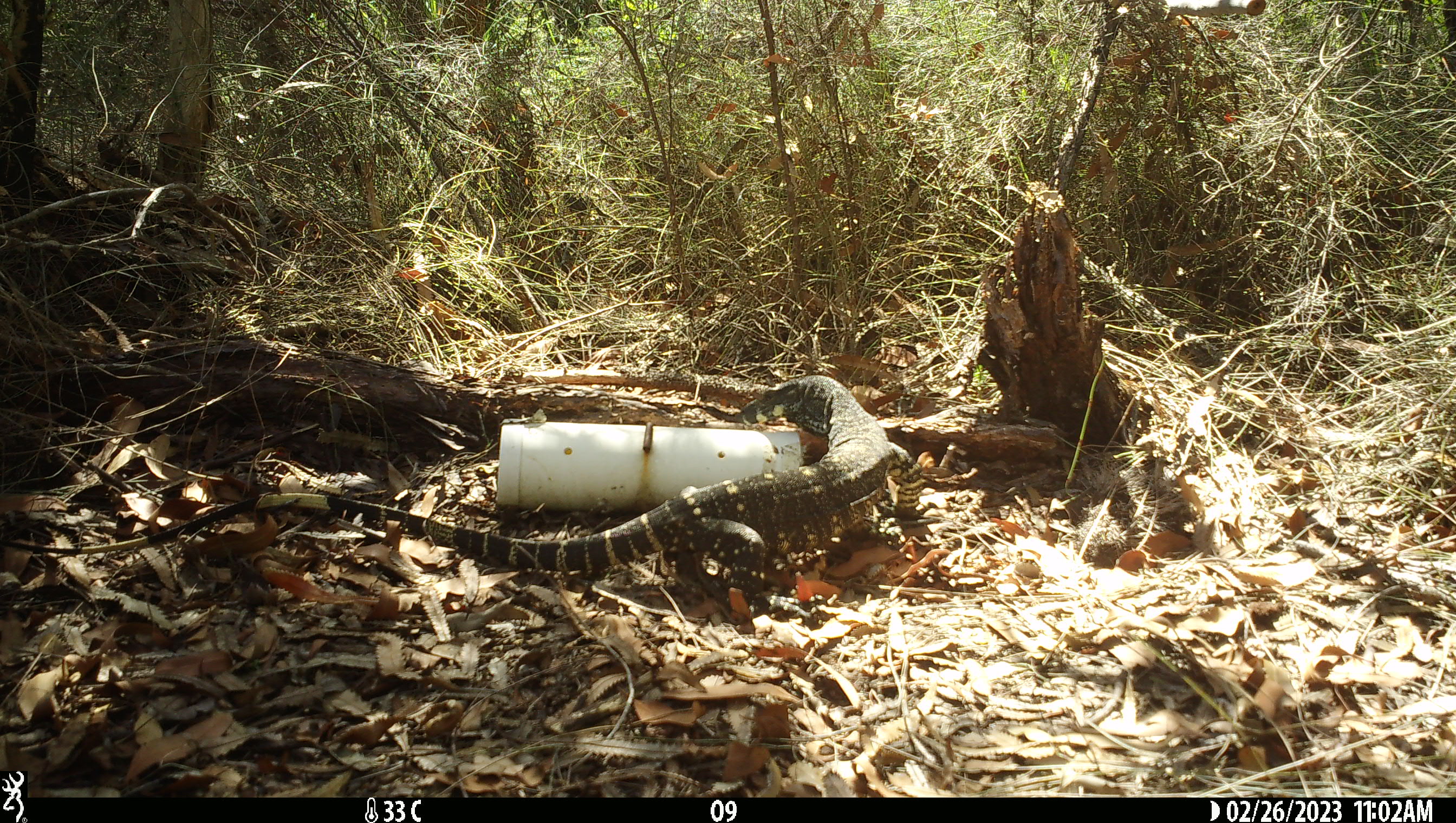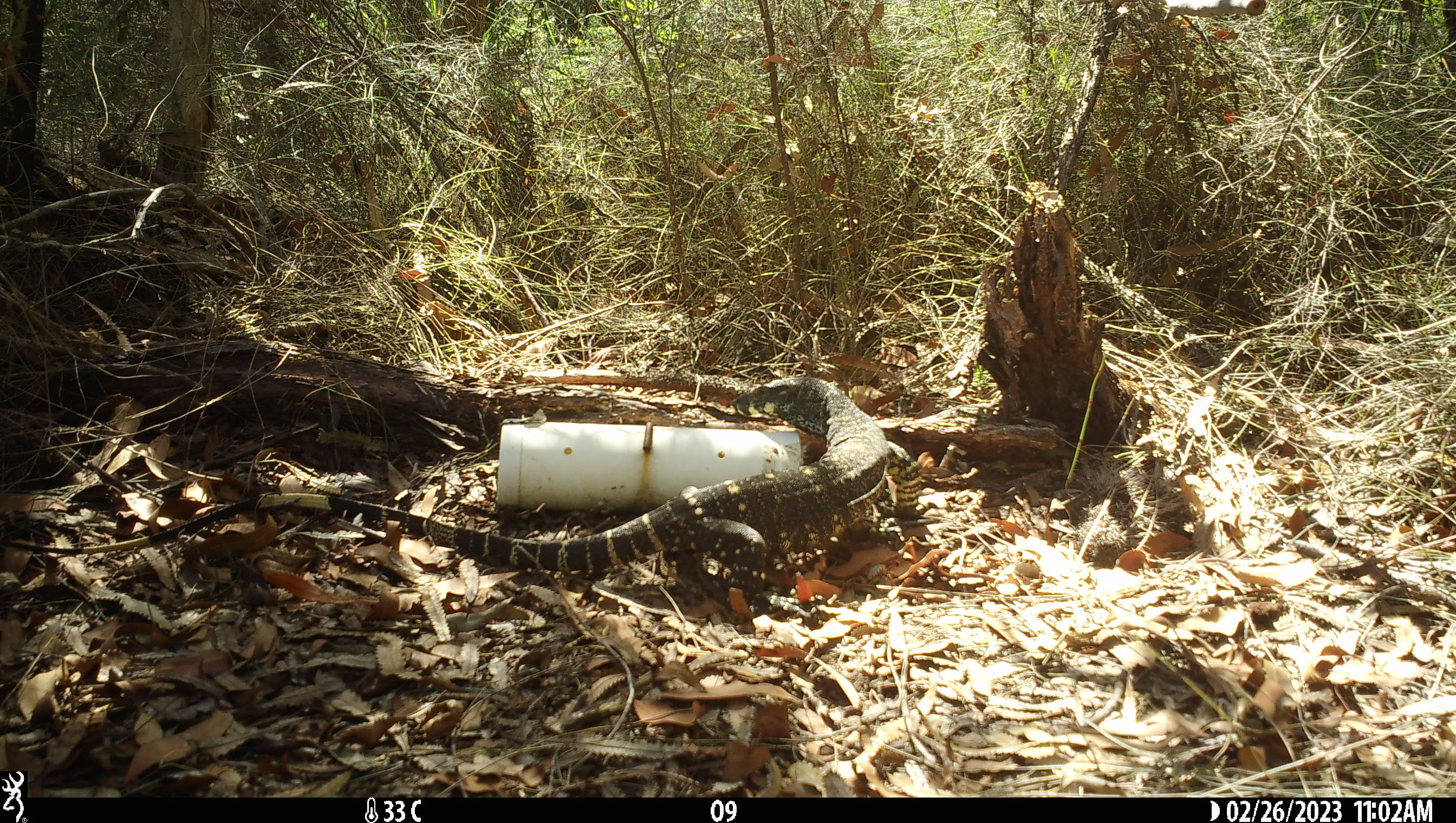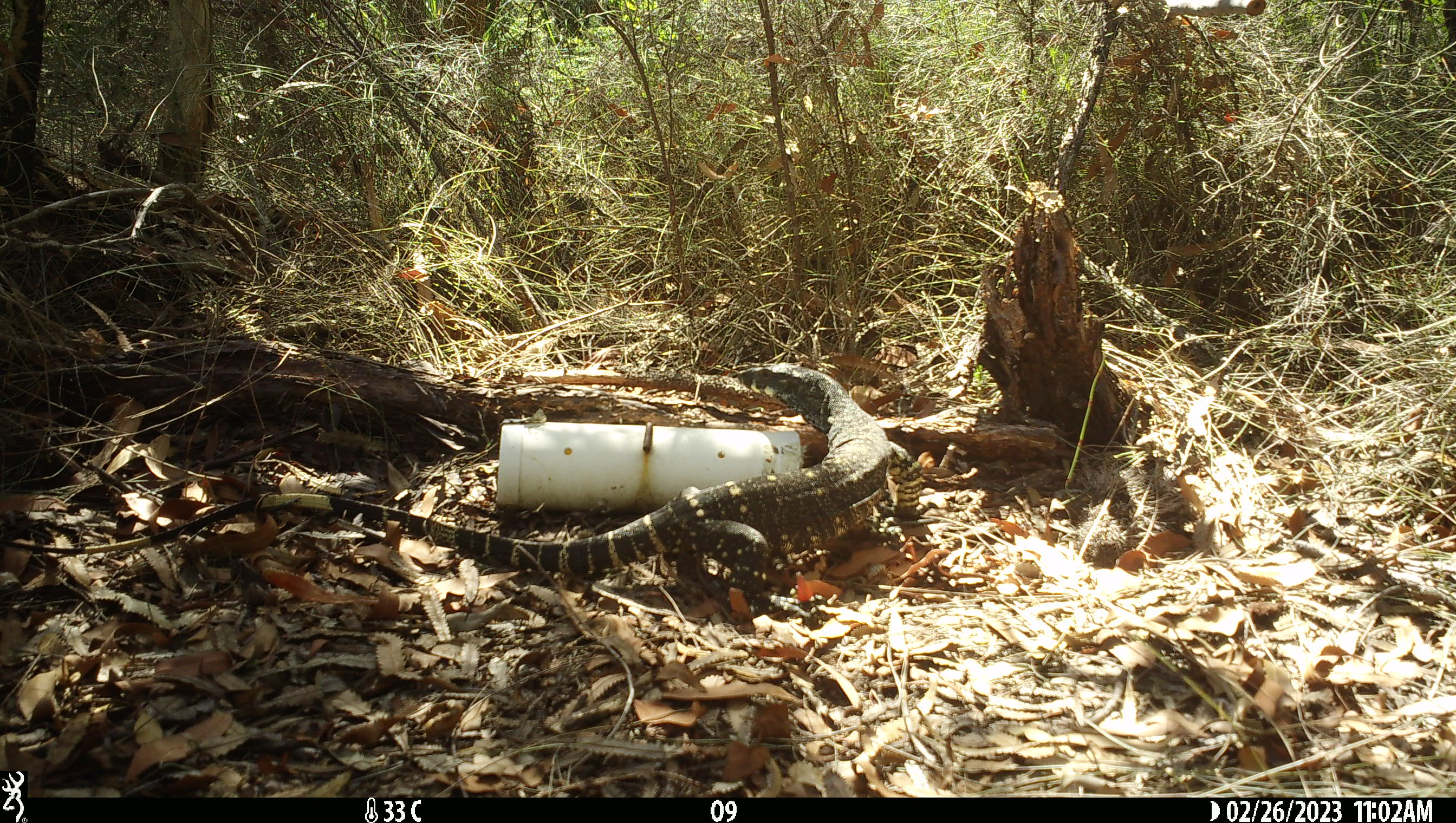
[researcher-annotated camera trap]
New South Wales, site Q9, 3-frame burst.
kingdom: Animalia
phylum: Chordata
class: Reptilia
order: Squamata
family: Varanidae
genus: Varanus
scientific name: Varanus varius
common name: lace monitor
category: goanna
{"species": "goanna (lace monitor) (Varanus varius)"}